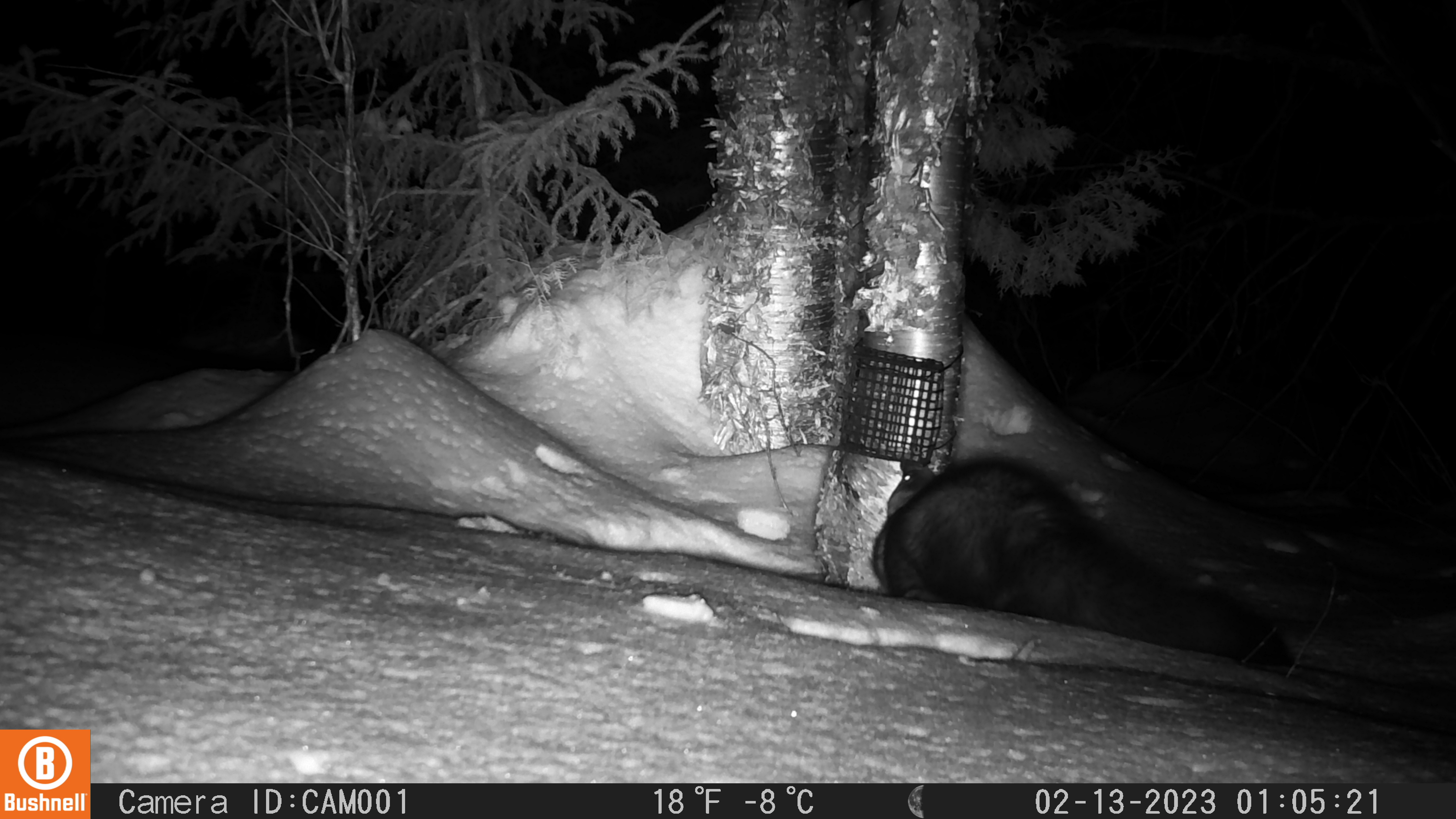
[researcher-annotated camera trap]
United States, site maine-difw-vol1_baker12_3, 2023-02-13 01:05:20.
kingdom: Animalia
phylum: Chordata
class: Mammalia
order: Carnivora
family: Mustelidae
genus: Pekania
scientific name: Pekania pennanti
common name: fisher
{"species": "fisher (Pekania pennanti)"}